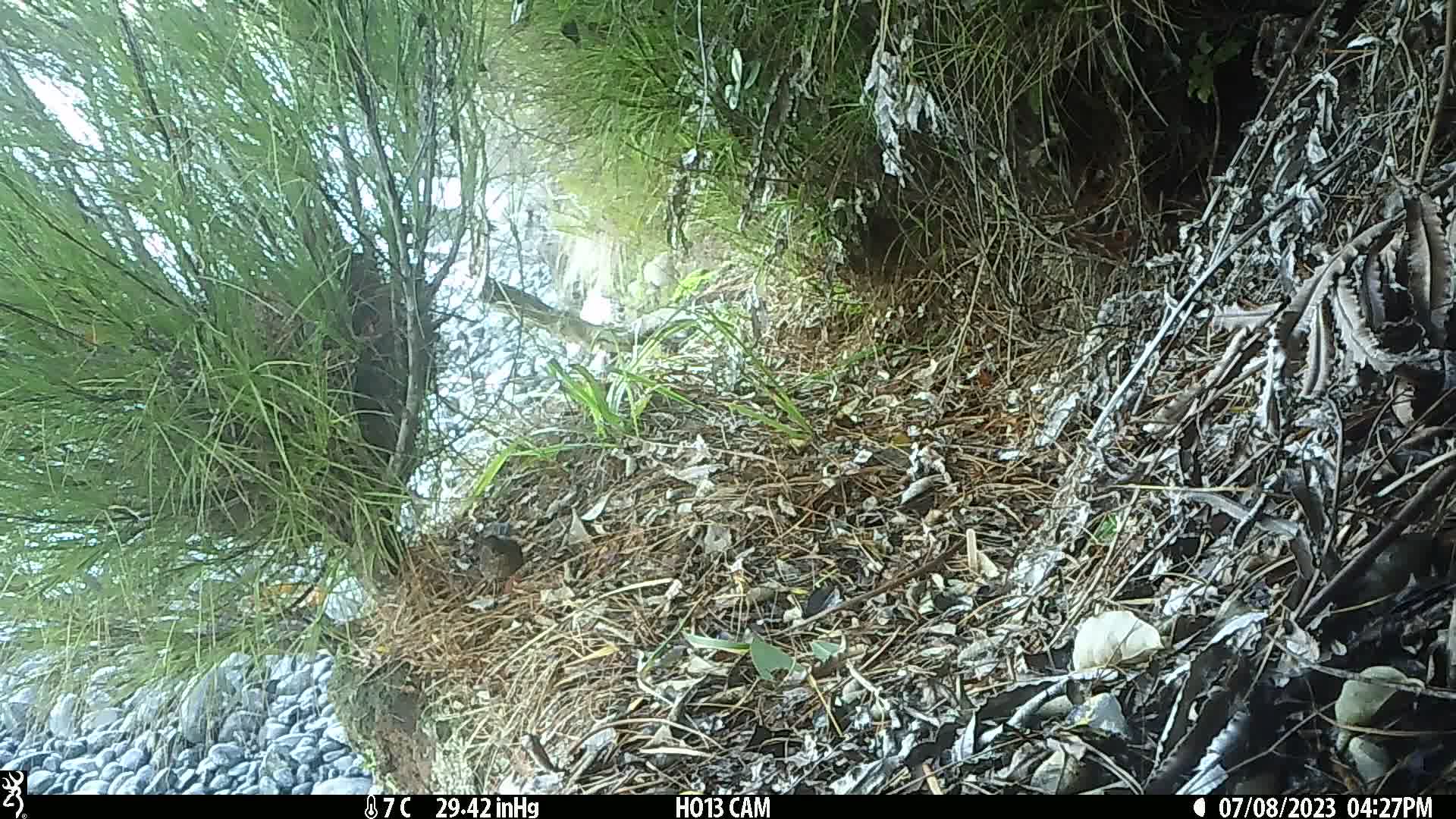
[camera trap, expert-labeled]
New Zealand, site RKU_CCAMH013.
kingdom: Animalia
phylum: Chordata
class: Aves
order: Passeriformes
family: Turdidae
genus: Turdus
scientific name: Turdus merula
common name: eurasian blackbird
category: blackbird